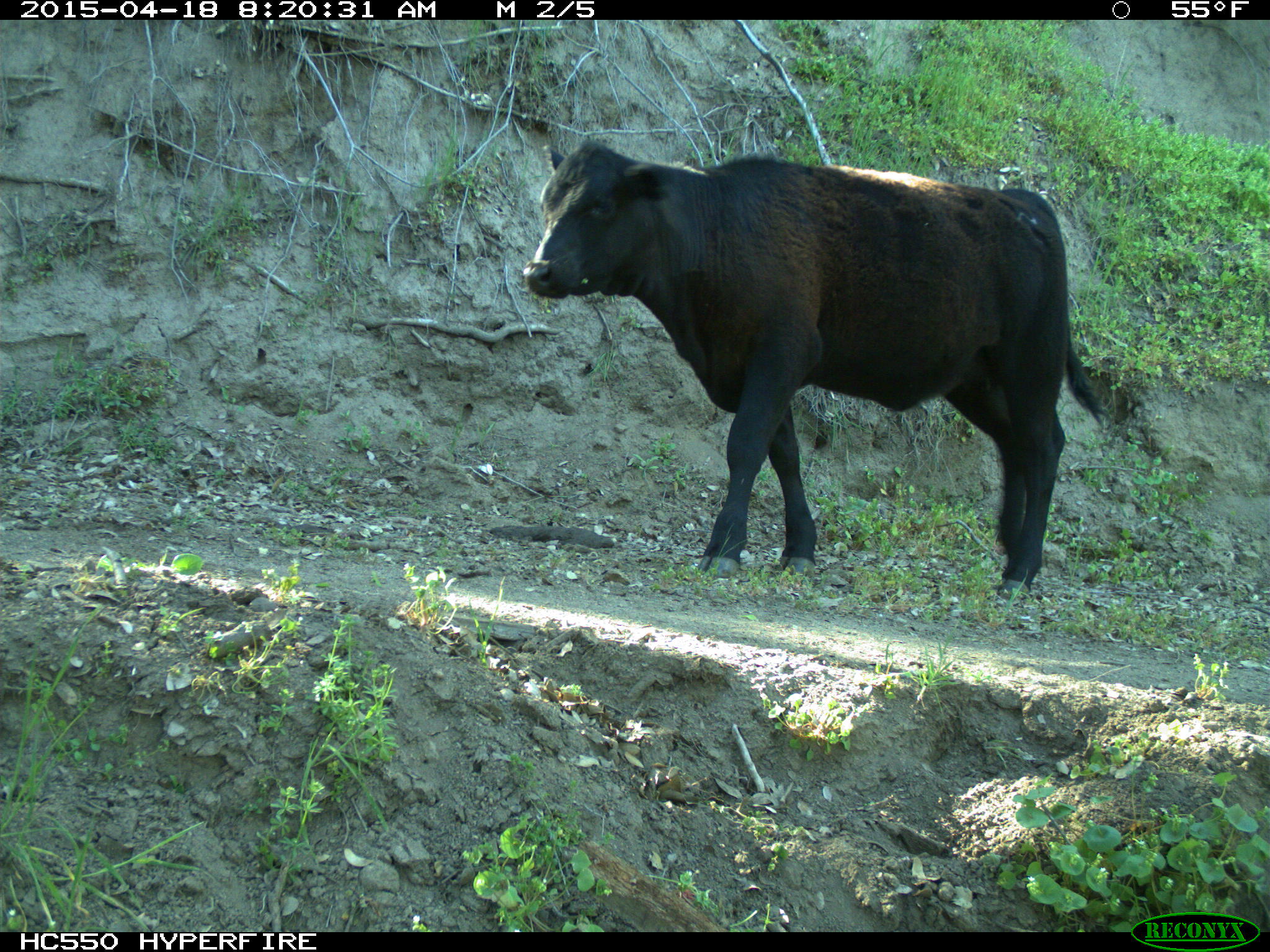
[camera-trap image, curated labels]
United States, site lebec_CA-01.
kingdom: Animalia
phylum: Chordata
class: Mammalia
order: Artiodactyla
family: Bovidae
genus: Bos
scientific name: Bos taurus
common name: domestic cow